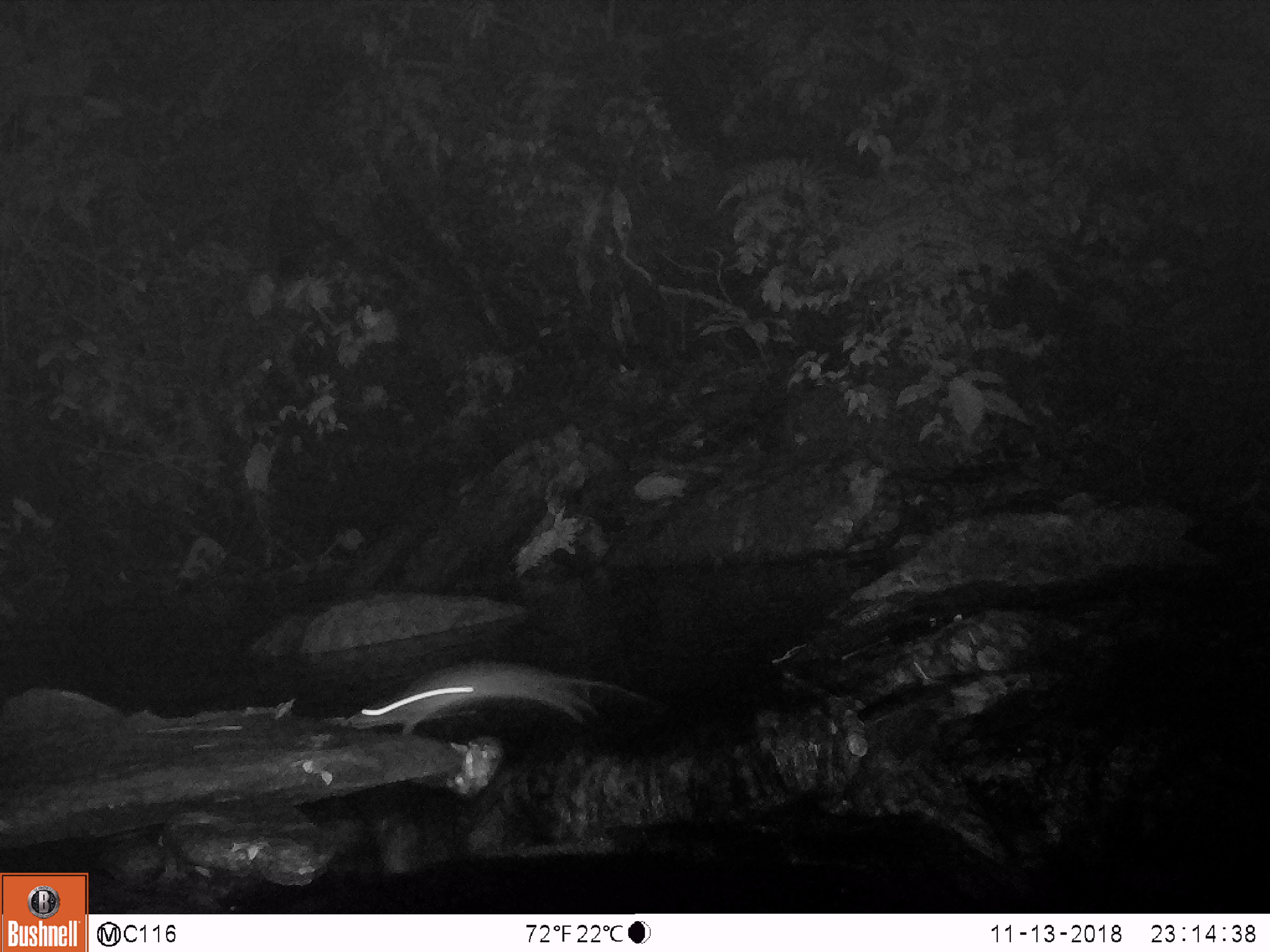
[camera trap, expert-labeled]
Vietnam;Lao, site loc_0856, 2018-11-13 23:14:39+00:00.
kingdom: Animalia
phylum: Chordata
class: Mammalia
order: Rodentia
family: Muridae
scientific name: Muridae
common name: old-world mice and rats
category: unidentified murid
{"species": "unidentified murid (old-world mice and rats) (Muridae)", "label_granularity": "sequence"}